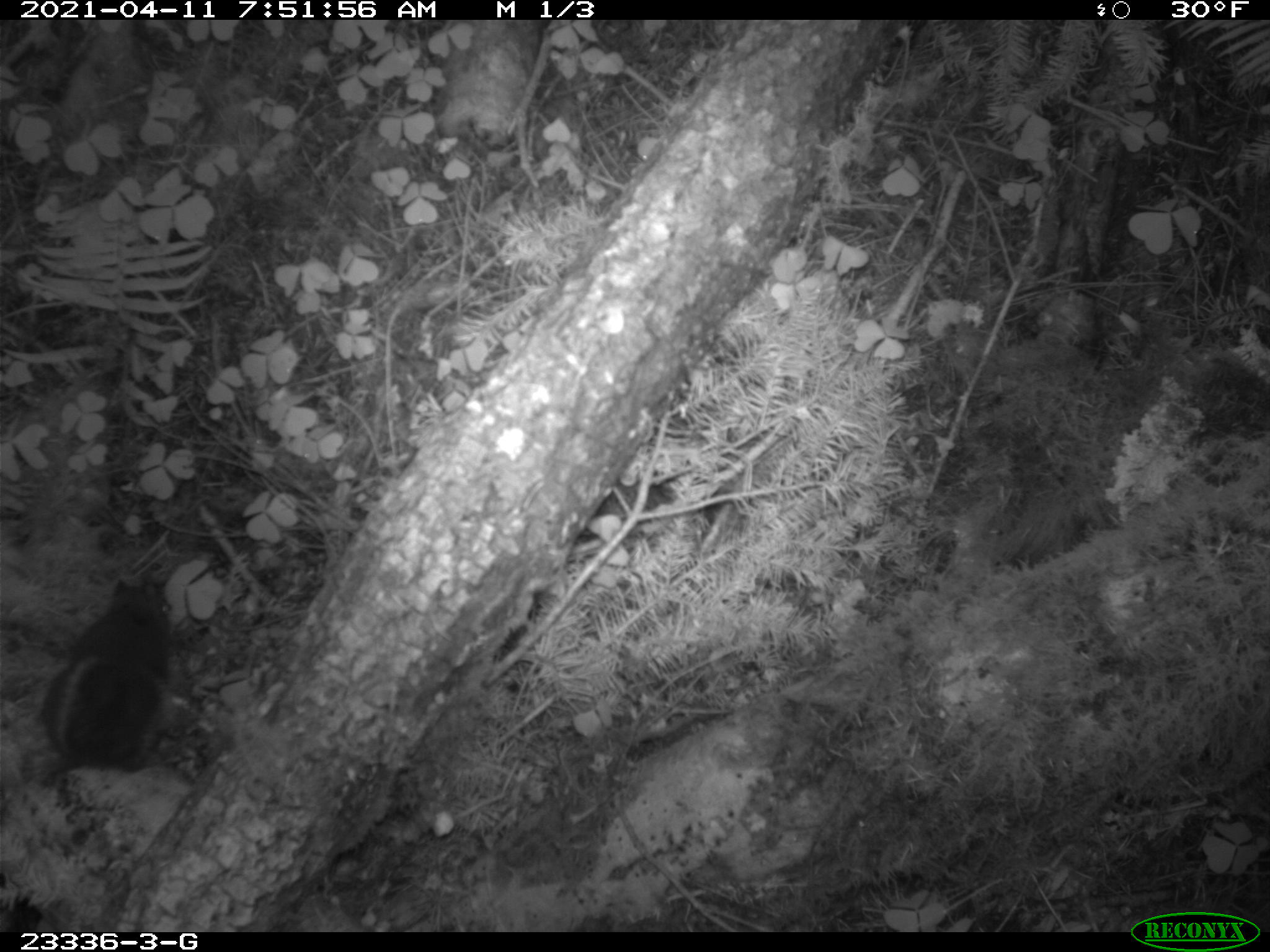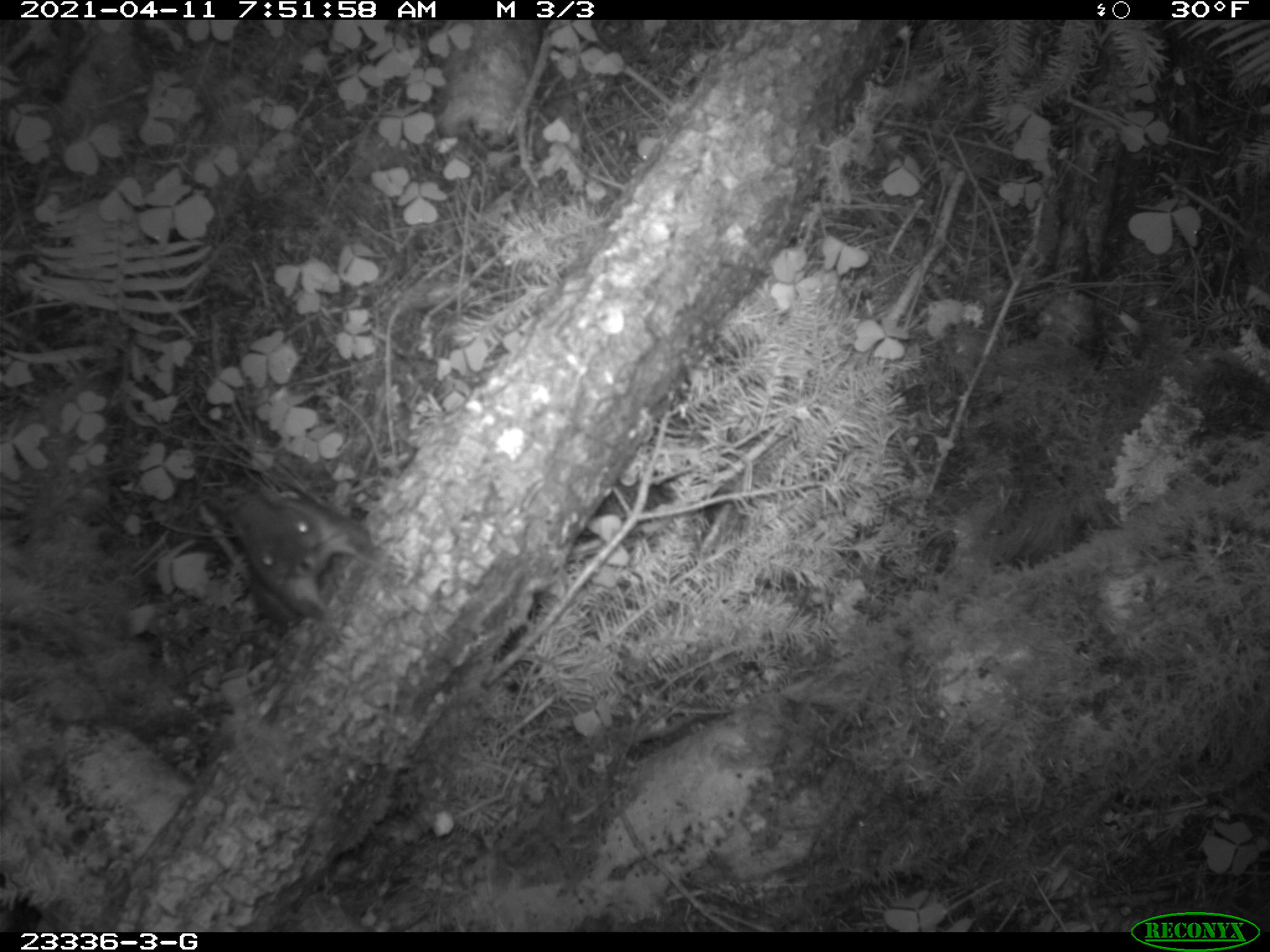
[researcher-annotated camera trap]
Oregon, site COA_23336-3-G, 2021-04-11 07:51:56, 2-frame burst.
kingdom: Animalia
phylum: Chordata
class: Mammalia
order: Rodentia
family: Sciuridae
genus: Tamiasciurus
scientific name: Tamiasciurus douglasii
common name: douglas squirrel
Douglas squirrel (Tamiasciurus douglasii).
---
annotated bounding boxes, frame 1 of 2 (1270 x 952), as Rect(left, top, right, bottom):
douglas squirrel: Rect(37, 580, 188, 777)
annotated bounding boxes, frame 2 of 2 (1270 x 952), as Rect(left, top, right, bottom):
douglas squirrel: Rect(218, 494, 382, 621)